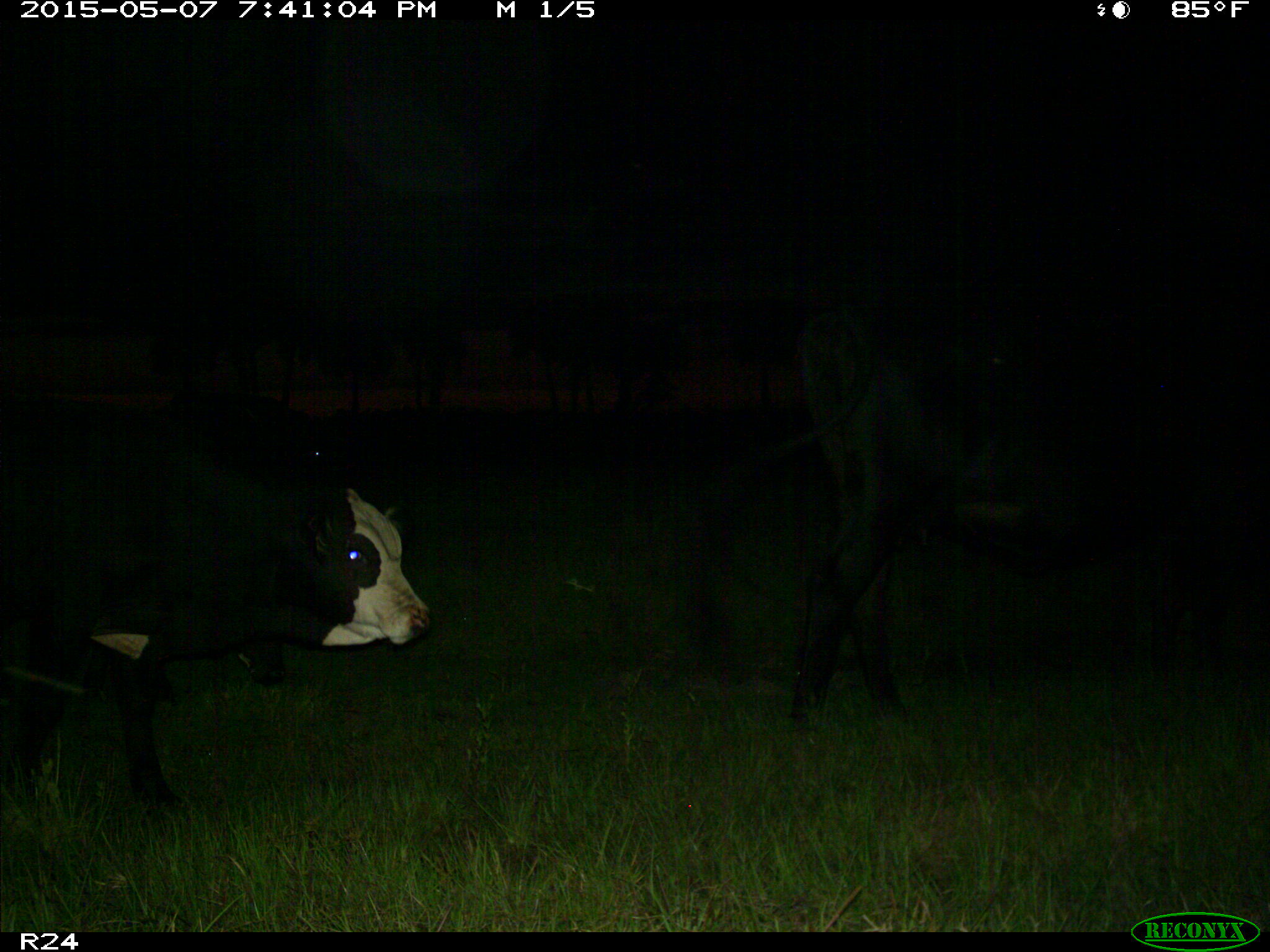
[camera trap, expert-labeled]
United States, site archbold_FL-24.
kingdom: Animalia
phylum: Chordata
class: Mammalia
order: Artiodactyla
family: Bovidae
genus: Bos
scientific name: Bos taurus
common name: domestic cow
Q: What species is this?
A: Bos taurus (domestic cow).